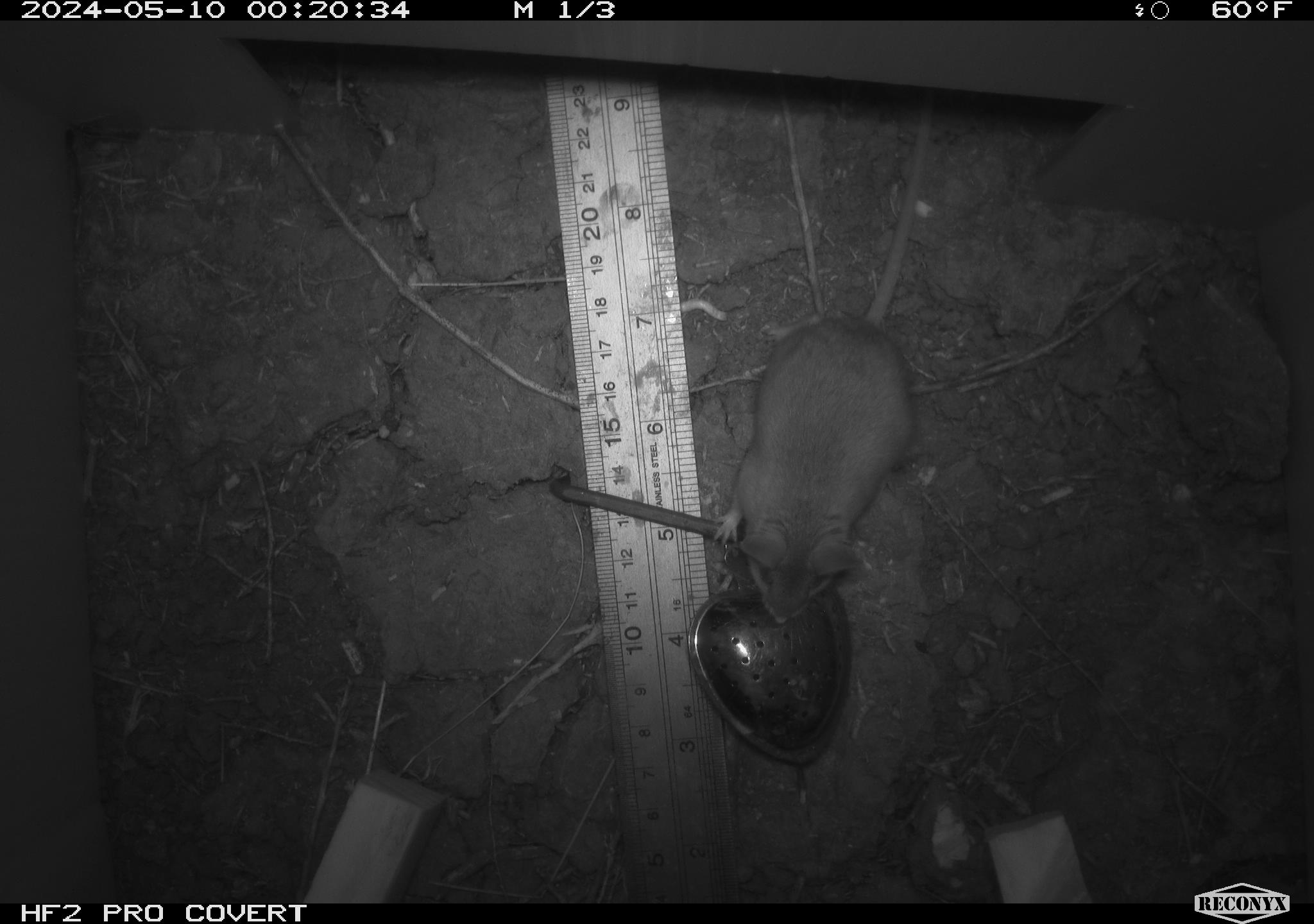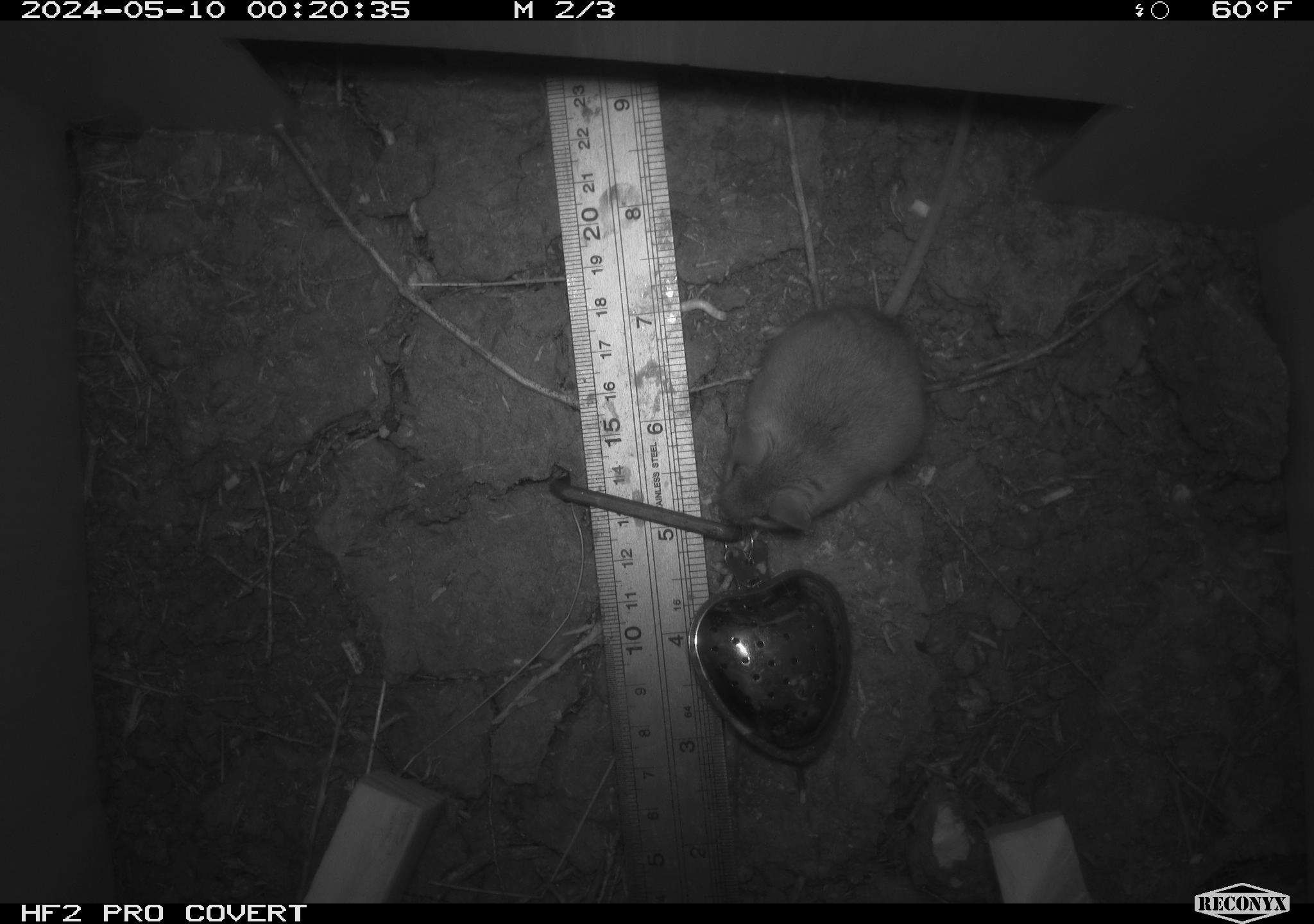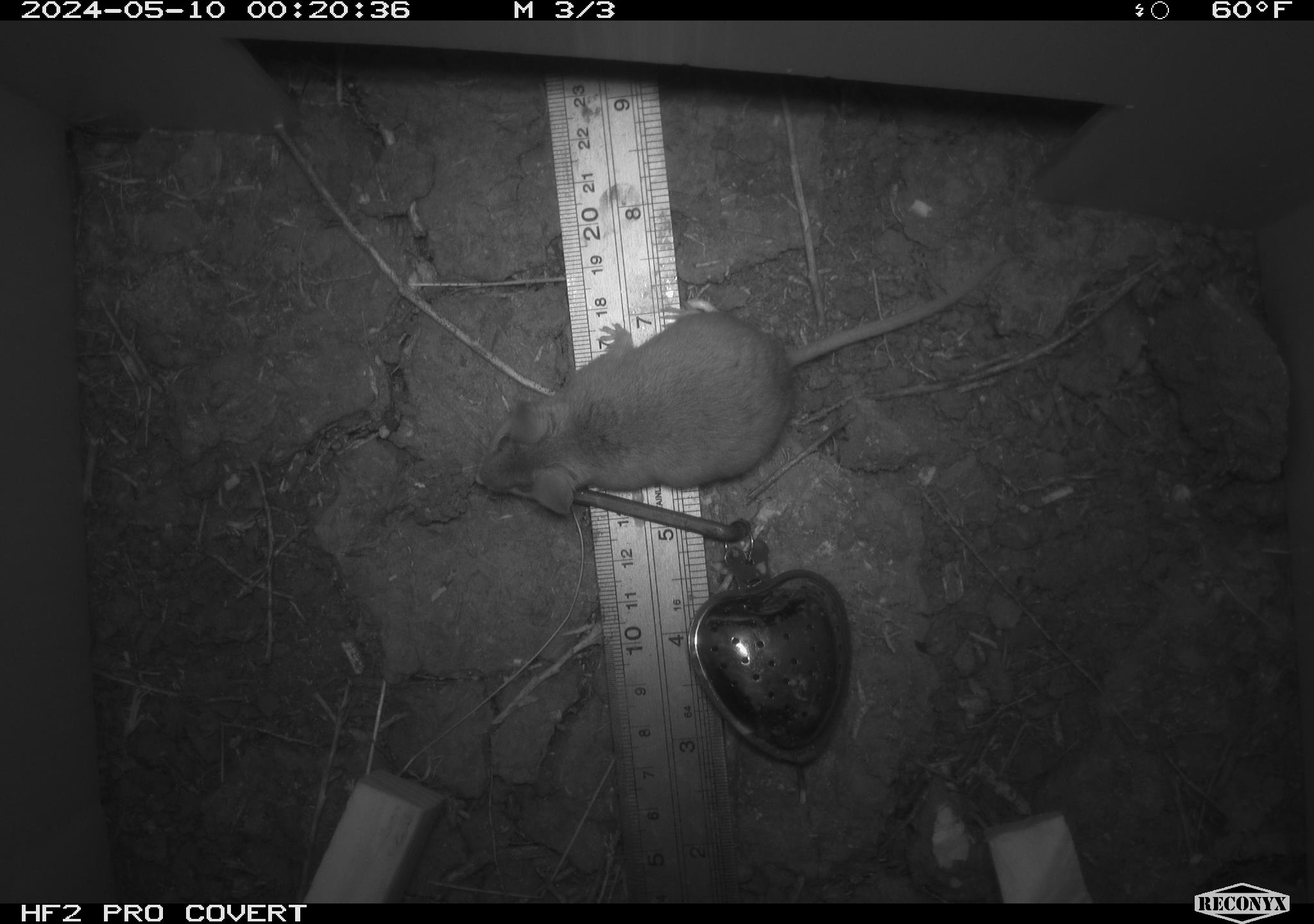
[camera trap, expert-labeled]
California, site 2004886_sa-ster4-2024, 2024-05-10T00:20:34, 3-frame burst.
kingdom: Animalia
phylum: Chordata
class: Mammalia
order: Rodentia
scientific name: Rodentia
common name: mouse species